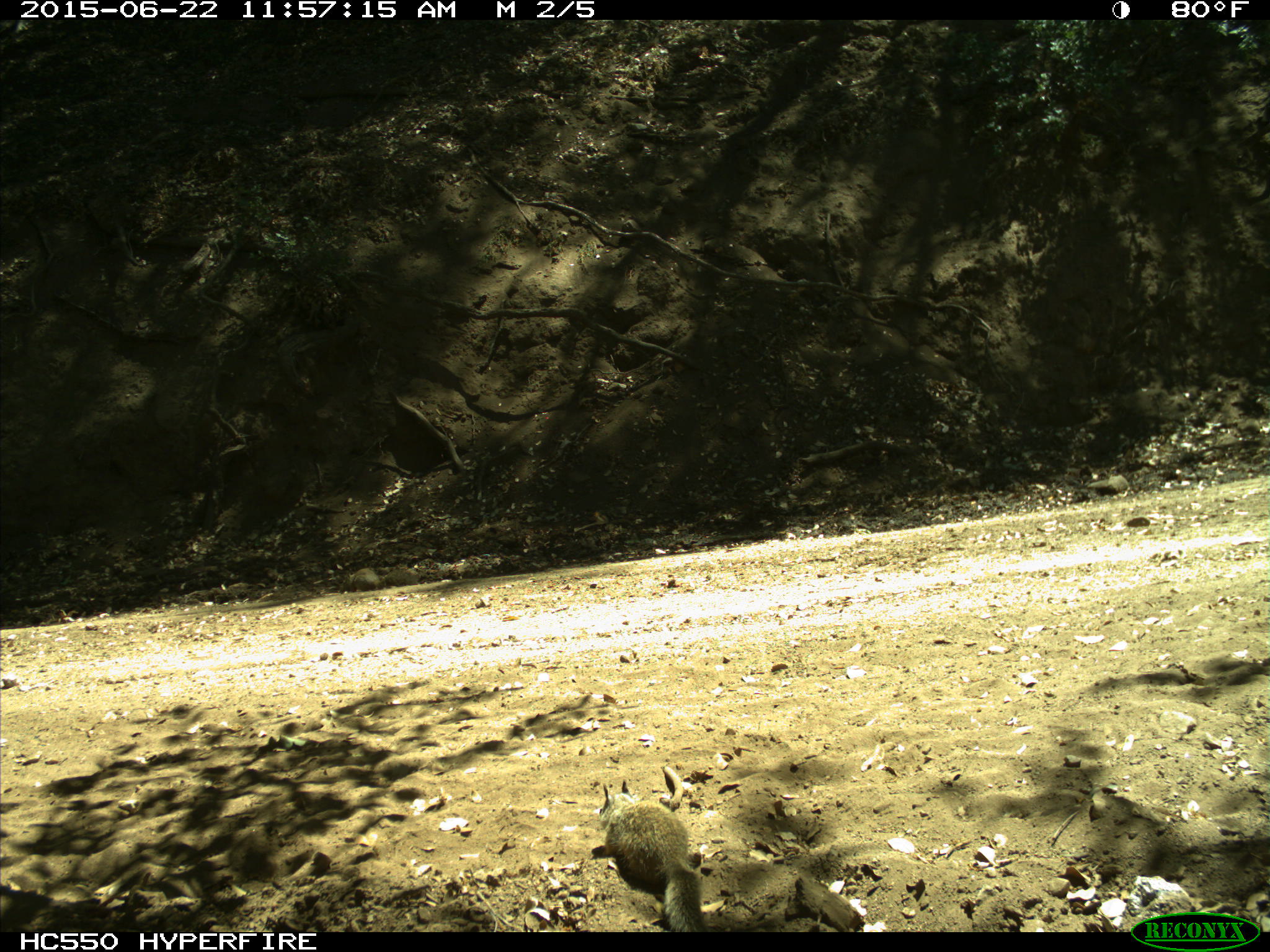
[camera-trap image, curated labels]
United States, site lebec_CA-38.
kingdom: Animalia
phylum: Chordata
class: Mammalia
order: Rodentia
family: Sciuridae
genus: Otospermophilus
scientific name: Otospermophilus beecheyi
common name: california ground squirrel